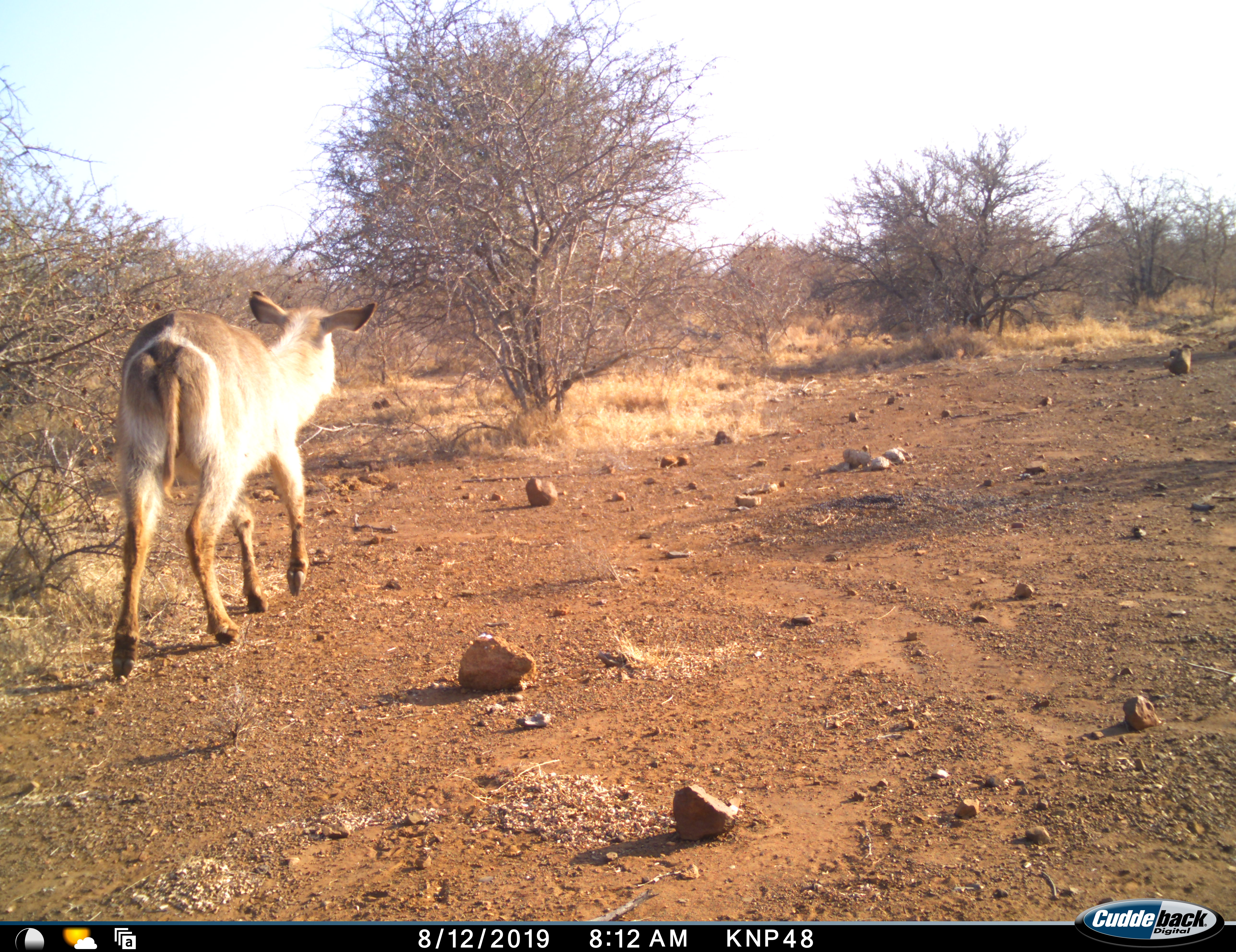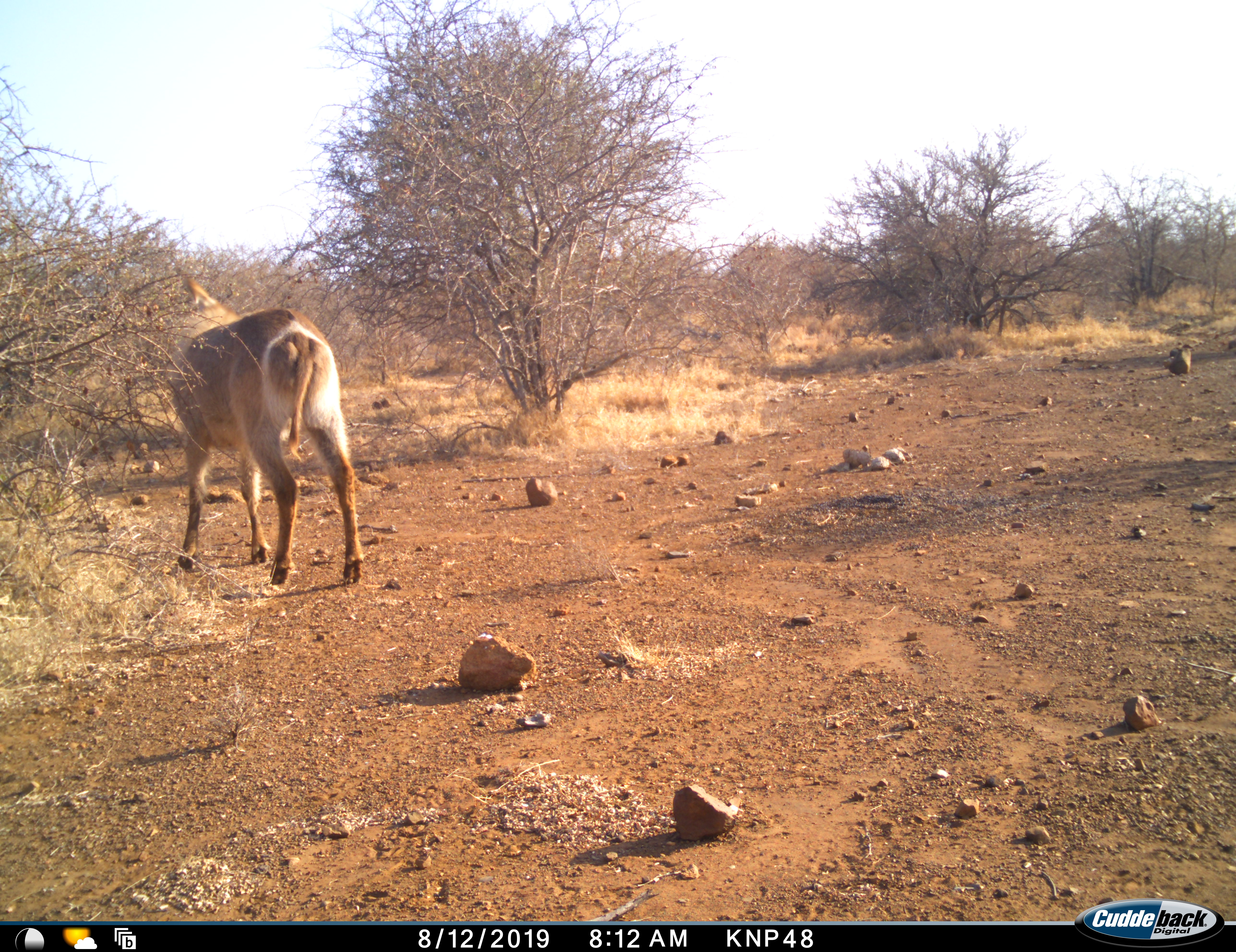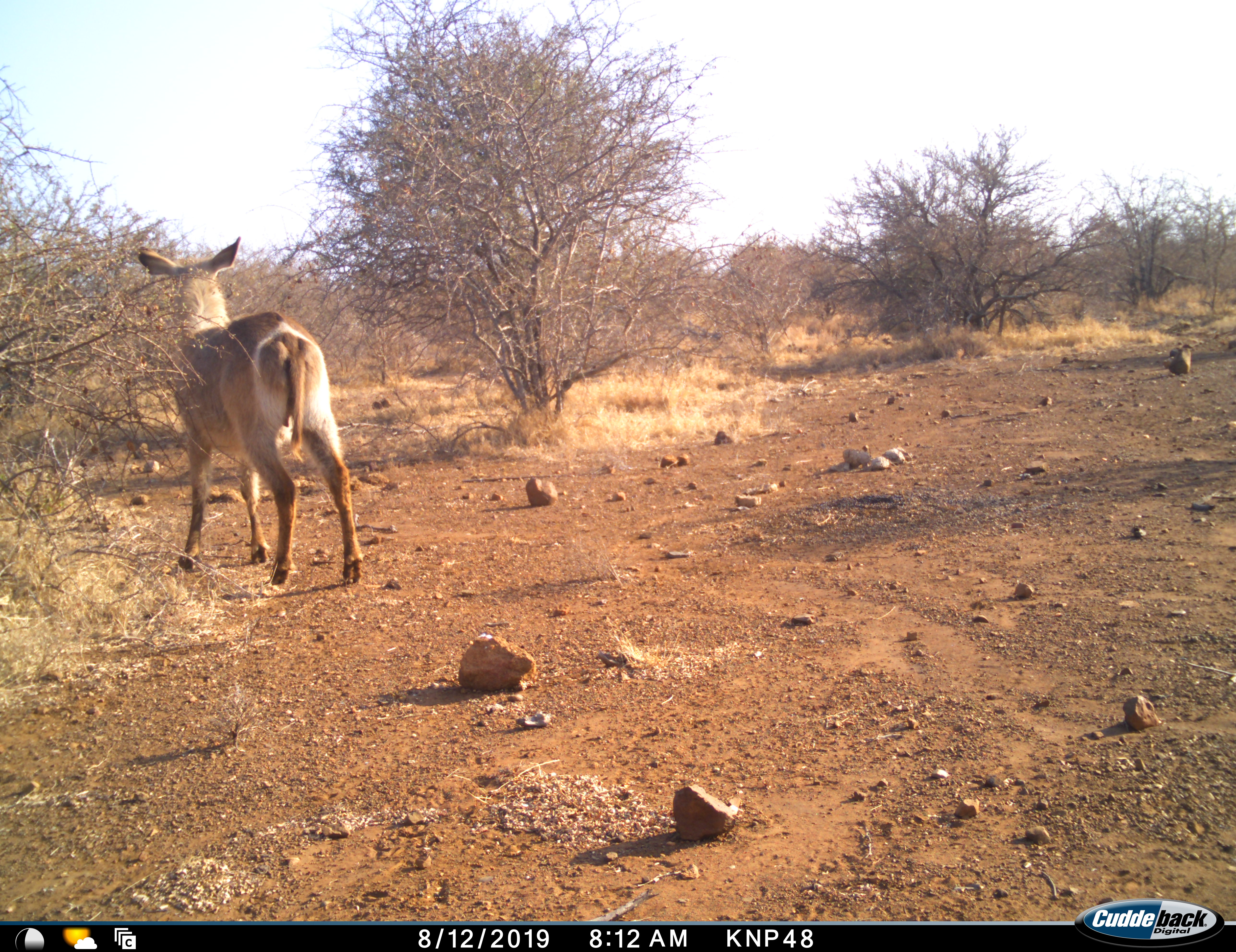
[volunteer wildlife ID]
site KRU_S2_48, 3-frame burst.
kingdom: Animalia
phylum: Chordata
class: Mammalia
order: Artiodactyla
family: Bovidae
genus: Kobus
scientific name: Kobus ellipsiprymnus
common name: waterbuck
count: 1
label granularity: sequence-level